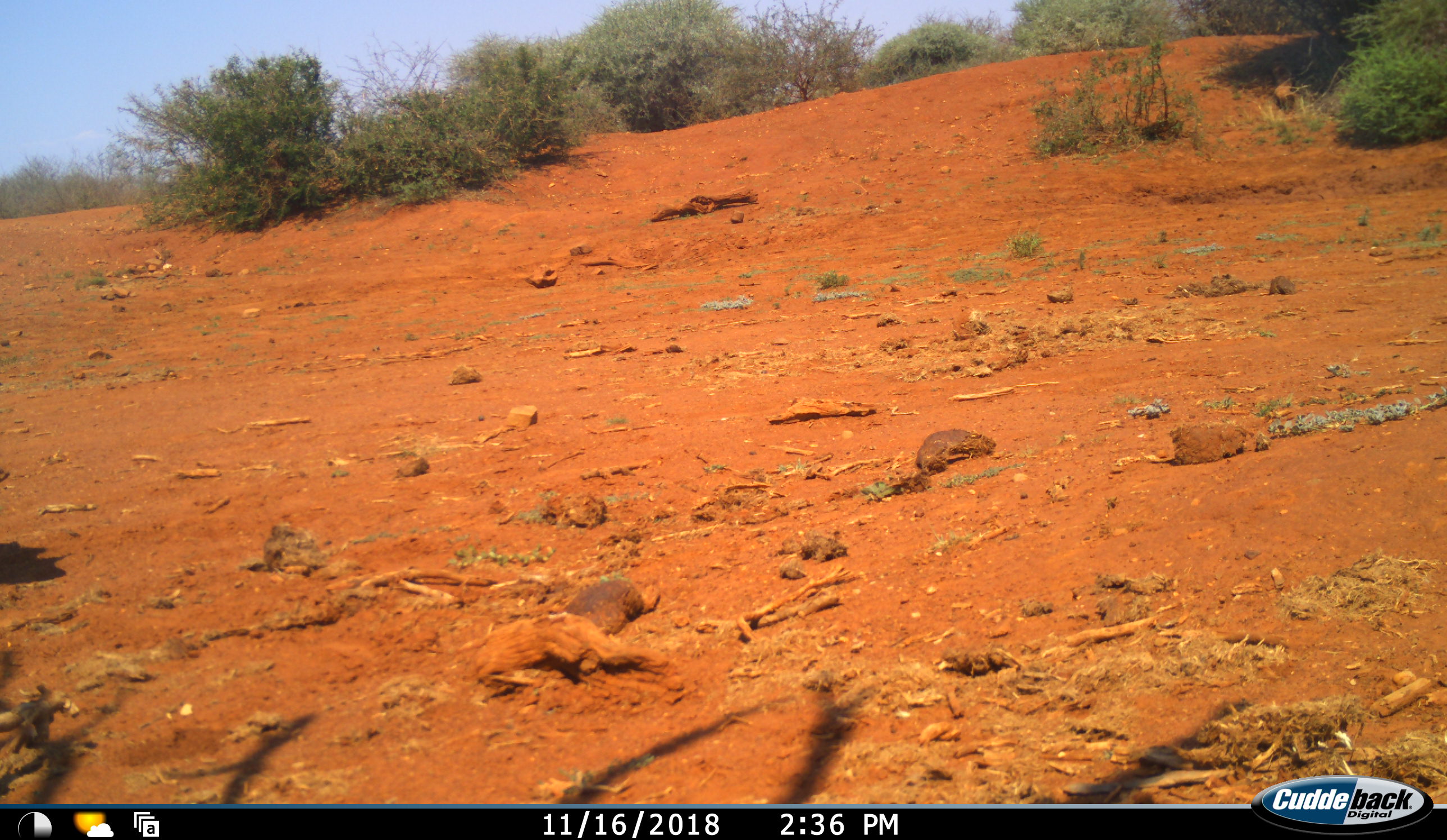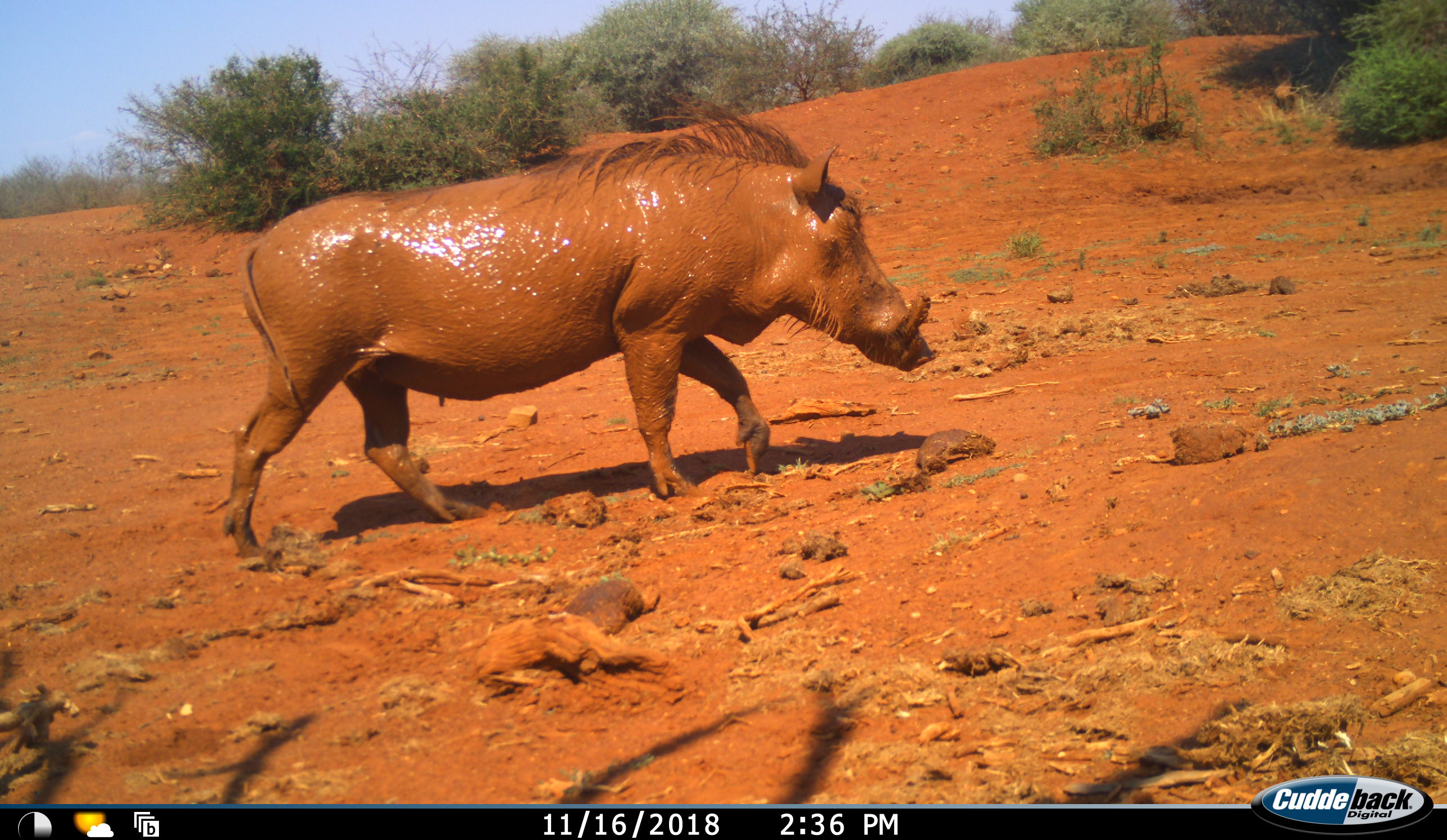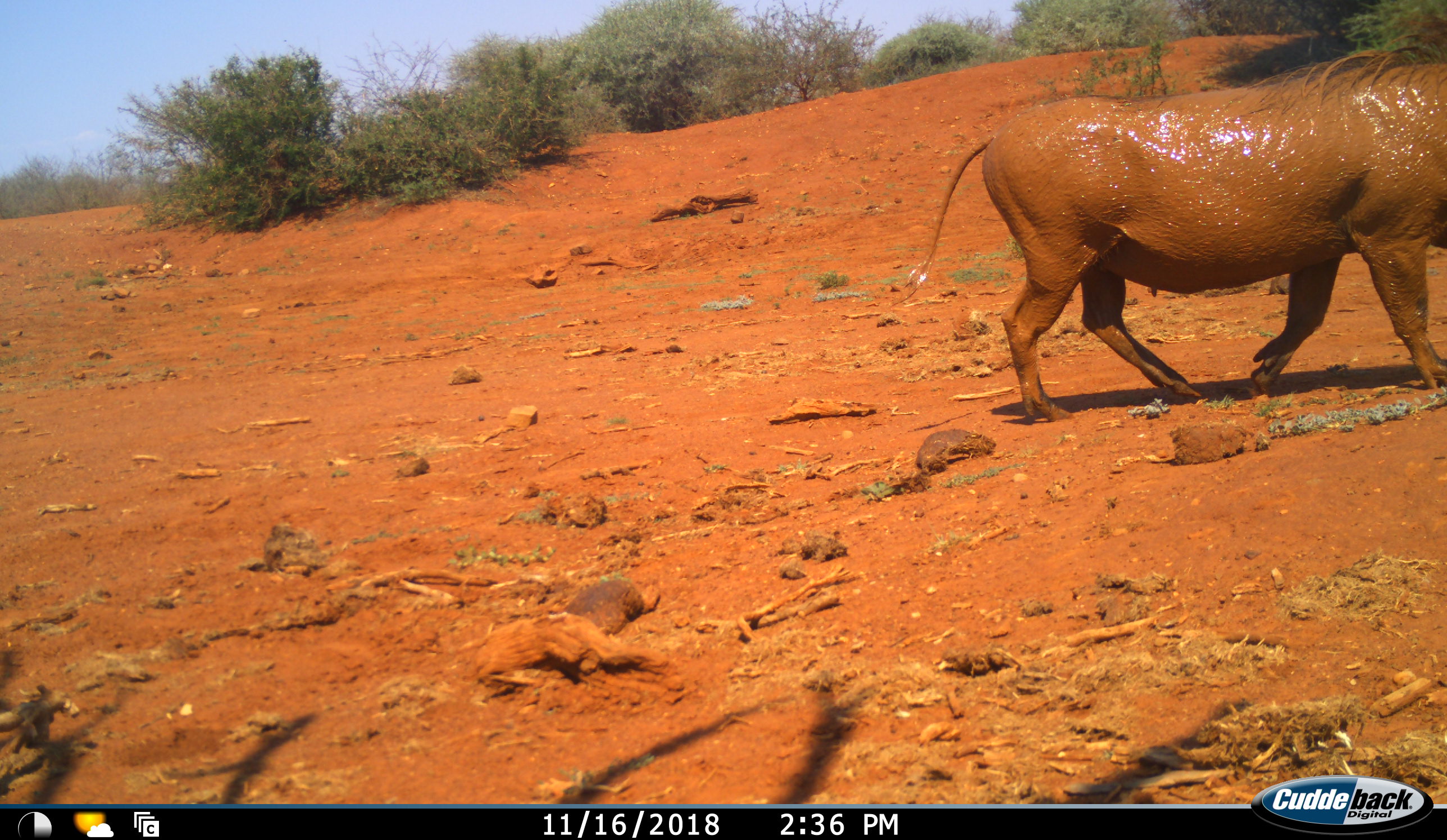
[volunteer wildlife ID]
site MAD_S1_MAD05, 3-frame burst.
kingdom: Animalia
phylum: Chordata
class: Mammalia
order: Artiodactyla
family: Suidae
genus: Phacochoerus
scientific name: Phacochoerus africanus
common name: warthog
Warthog (Phacochoerus africanus), count 1. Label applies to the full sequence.